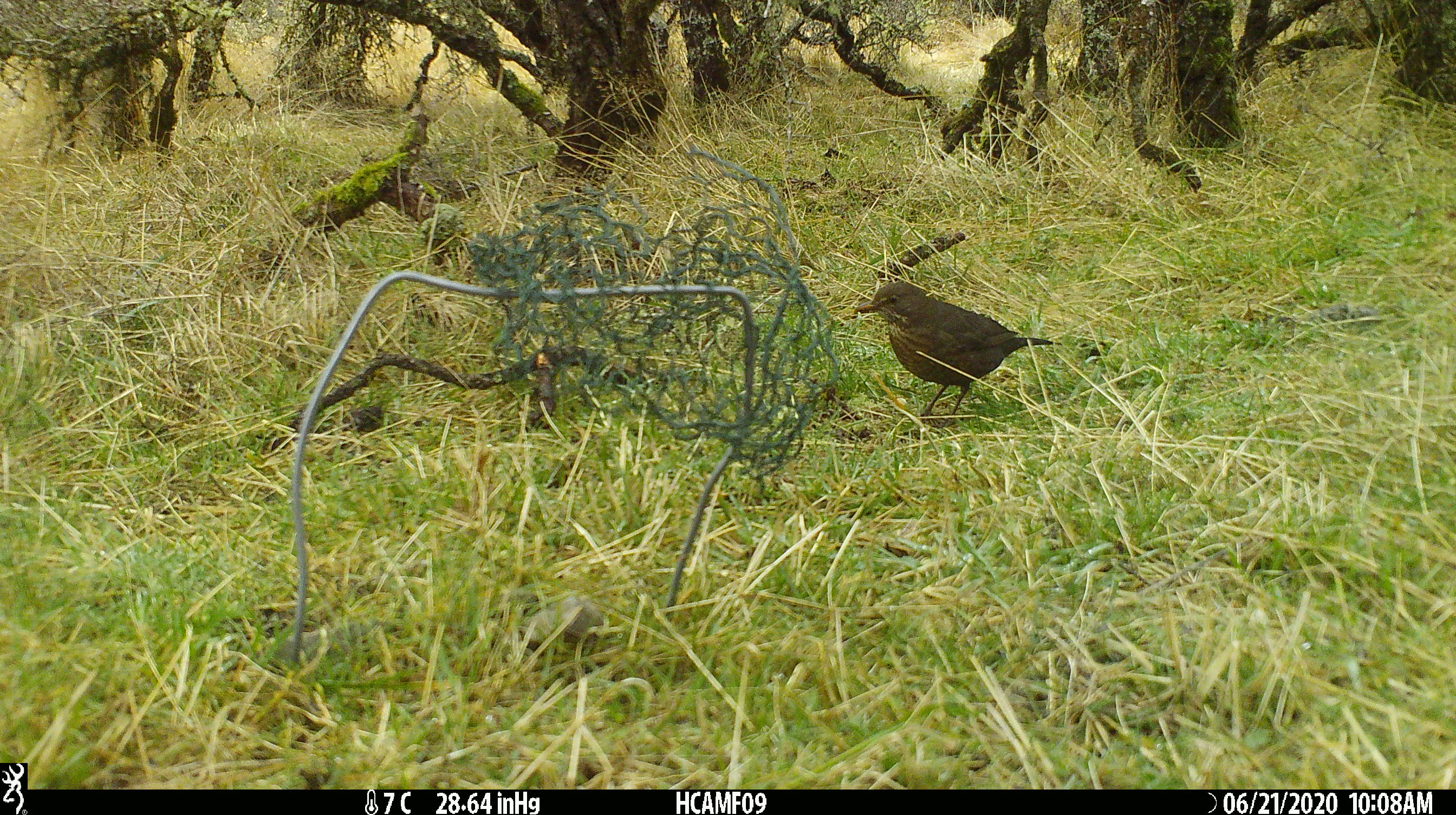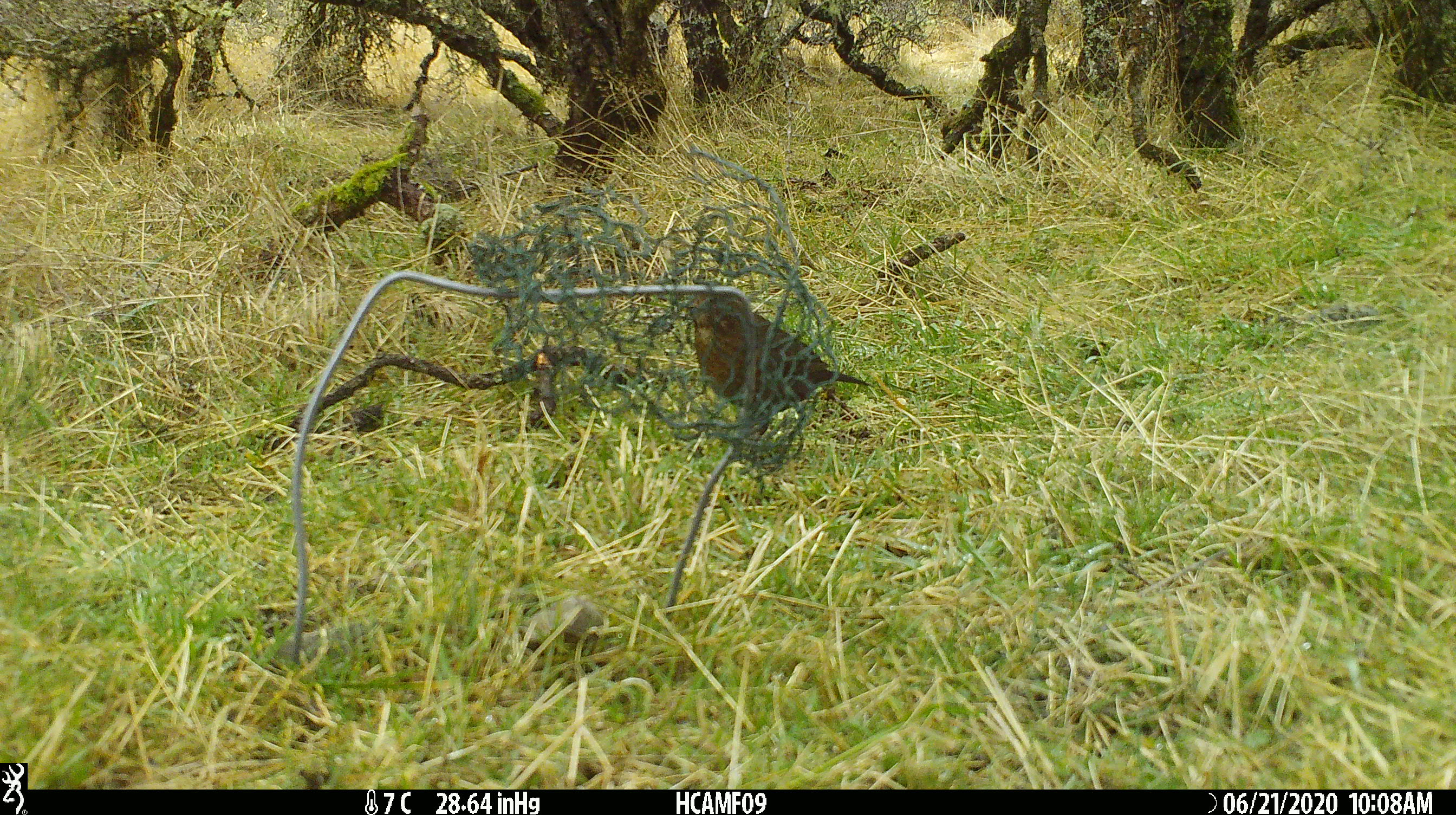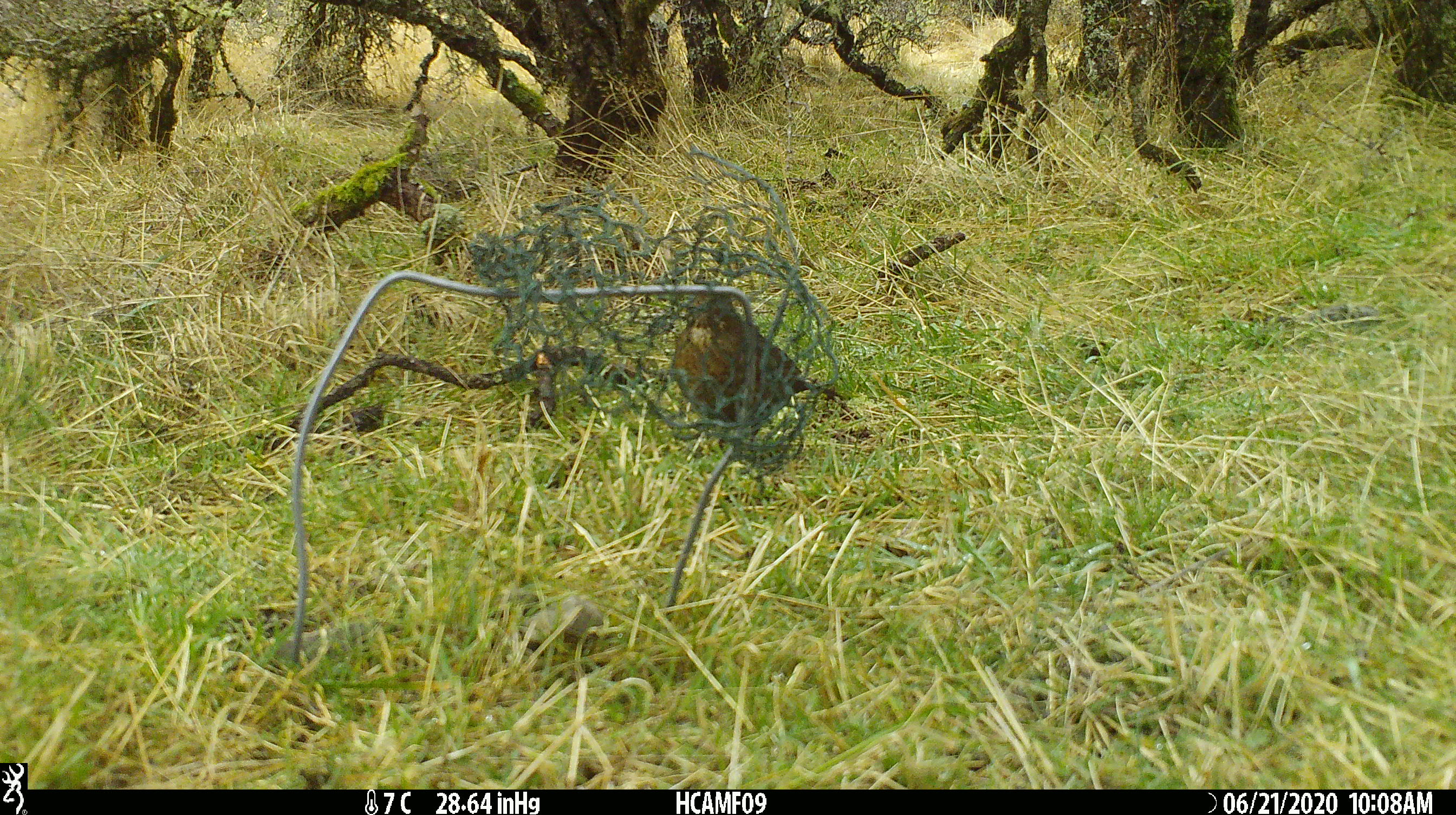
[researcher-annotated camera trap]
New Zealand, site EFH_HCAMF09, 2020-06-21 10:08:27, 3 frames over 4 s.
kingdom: Animalia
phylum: Chordata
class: Aves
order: Passeriformes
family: Turdidae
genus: Turdus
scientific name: Turdus philomelos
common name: song thrush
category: thrush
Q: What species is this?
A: Thrush (song thrush) (Turdus philomelos).